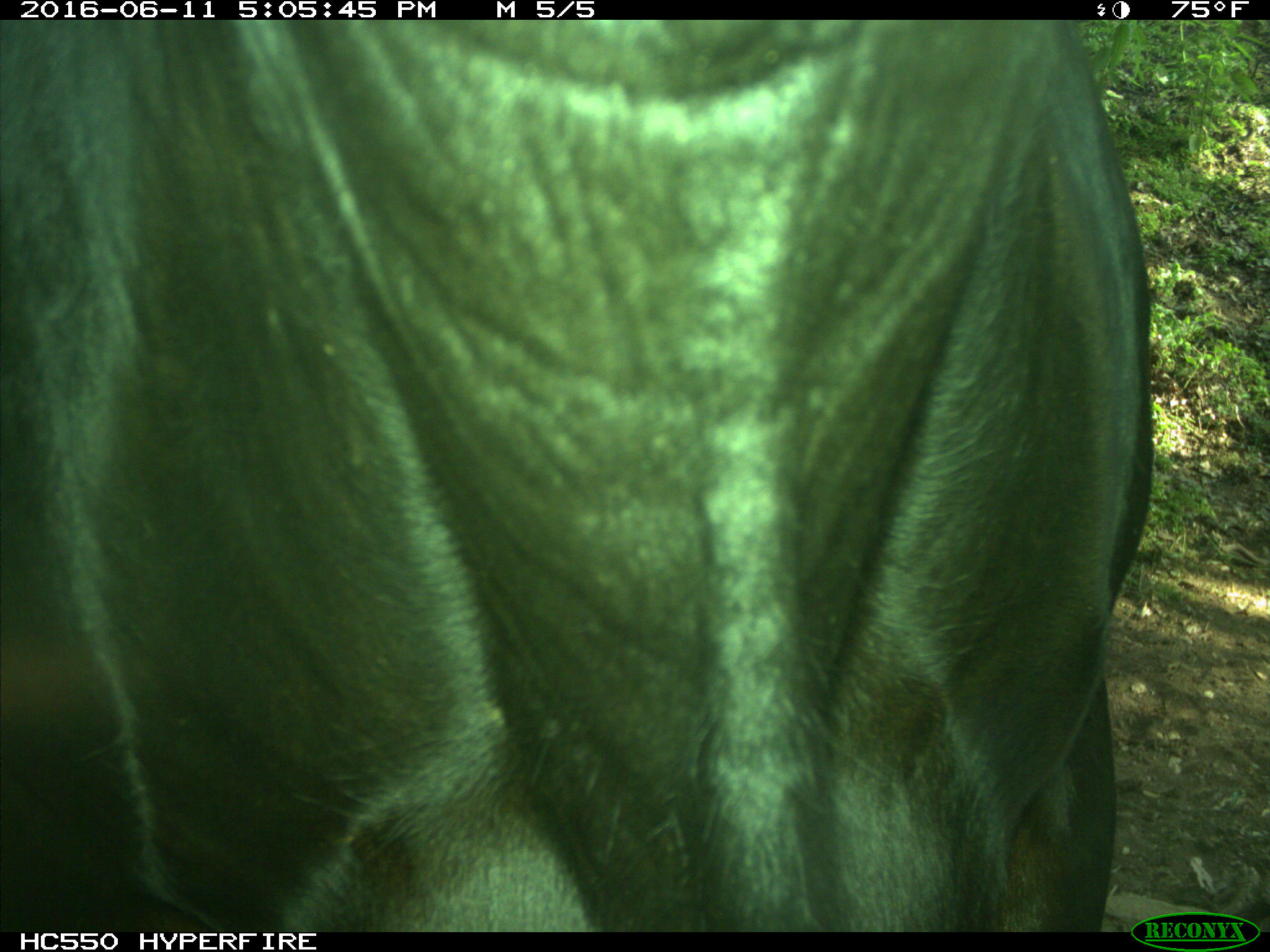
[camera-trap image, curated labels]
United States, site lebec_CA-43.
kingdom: Animalia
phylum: Chordata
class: Mammalia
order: Artiodactyla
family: Bovidae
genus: Bos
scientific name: Bos taurus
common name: domestic cow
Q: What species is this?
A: Bos taurus (domestic cow).